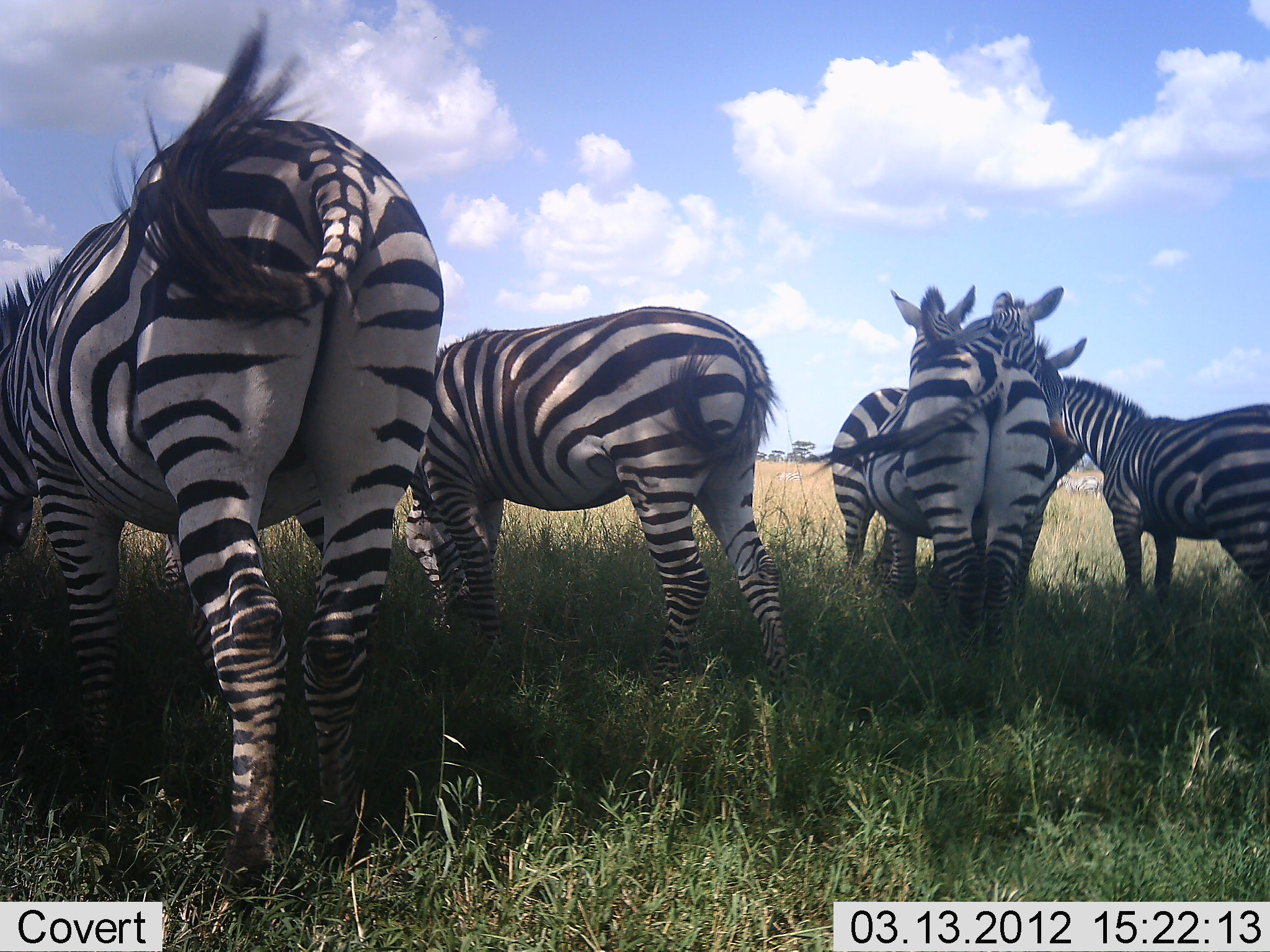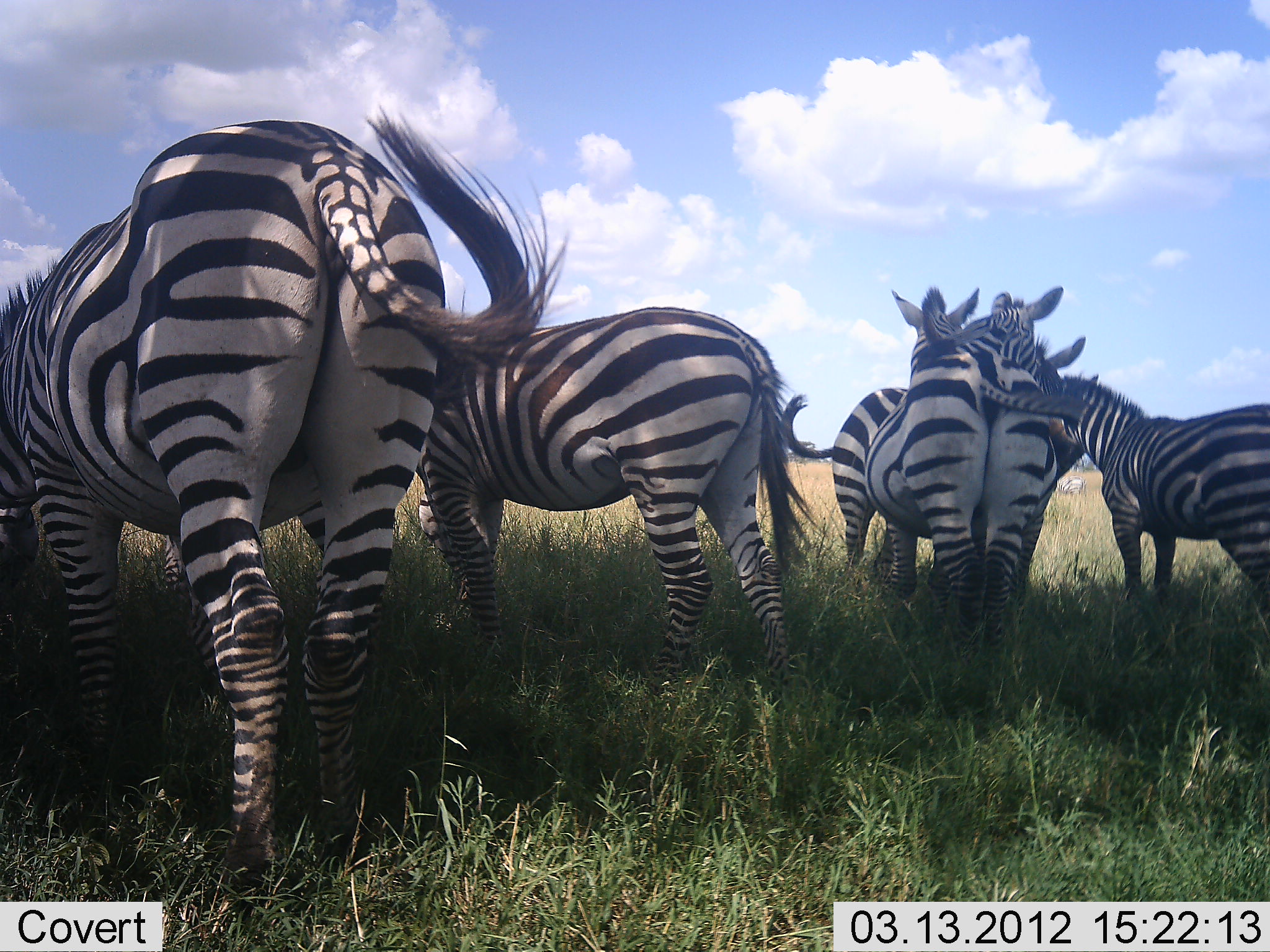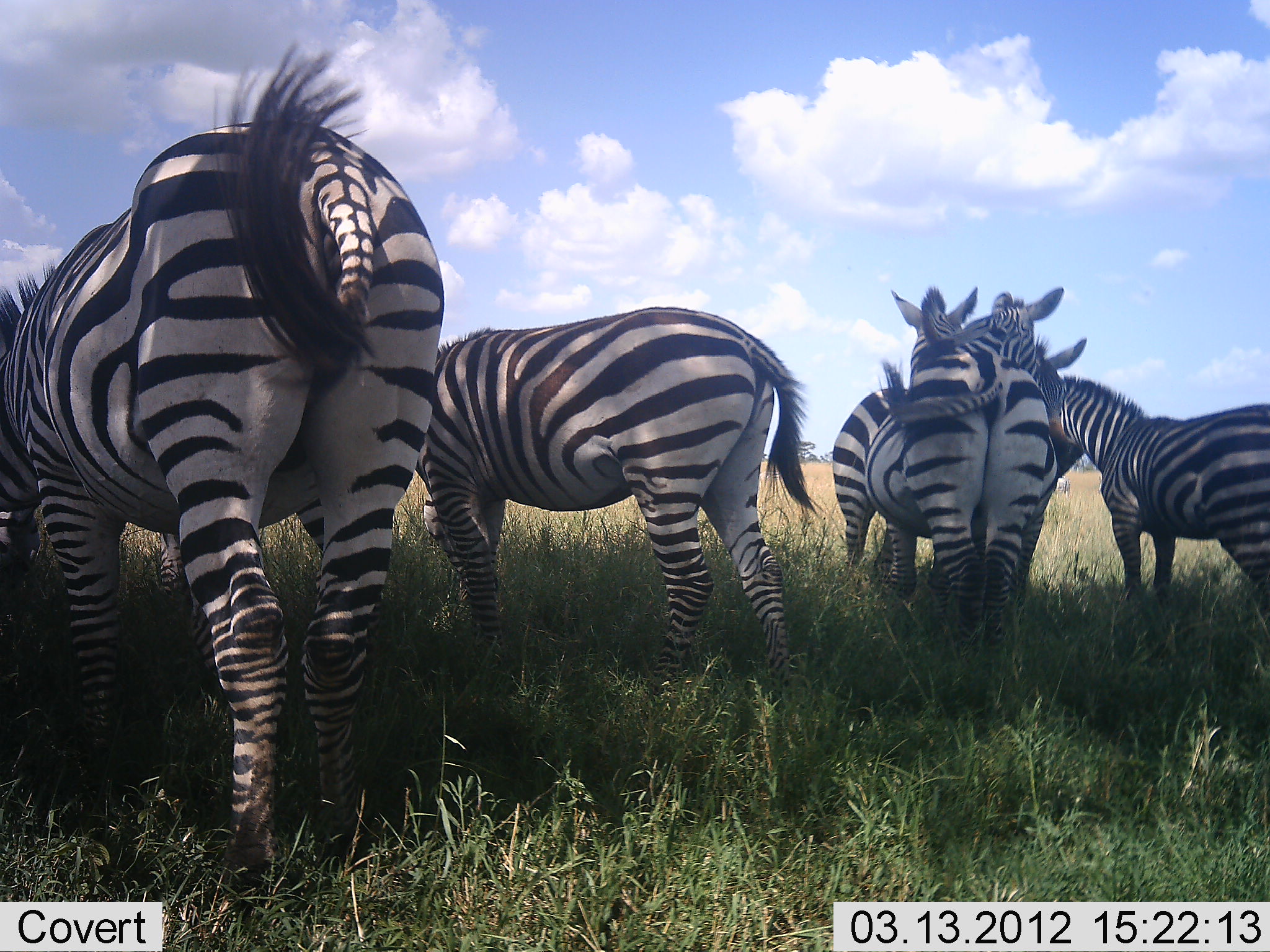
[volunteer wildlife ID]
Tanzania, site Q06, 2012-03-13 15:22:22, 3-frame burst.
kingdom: Animalia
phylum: Chordata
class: Mammalia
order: Perissodactyla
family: Equidae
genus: Equus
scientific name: Equus quagga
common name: plains zebra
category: zebra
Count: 6.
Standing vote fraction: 82%.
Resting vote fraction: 18%.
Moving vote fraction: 0%.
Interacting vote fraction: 24%.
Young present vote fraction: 0%.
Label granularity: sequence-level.